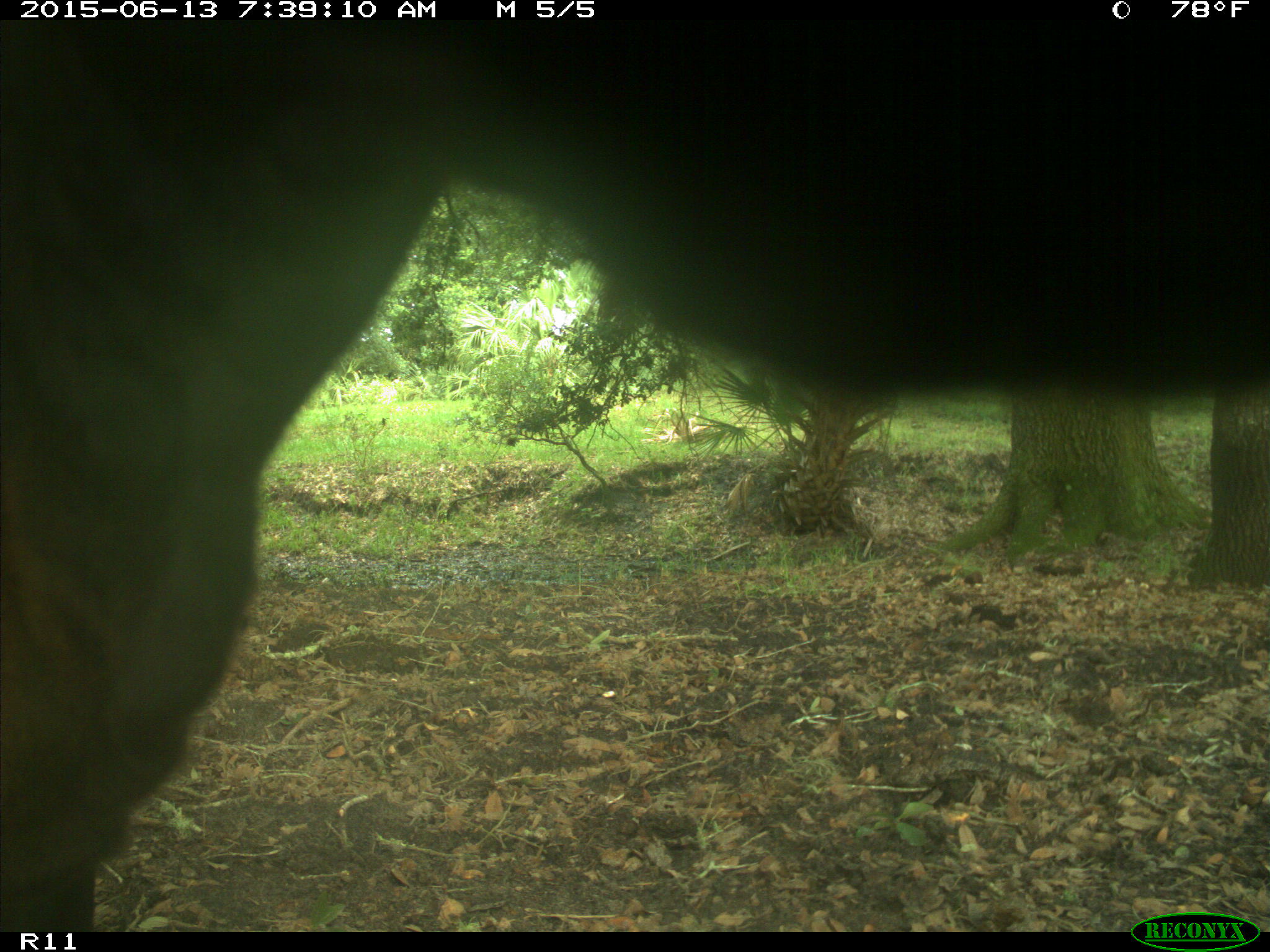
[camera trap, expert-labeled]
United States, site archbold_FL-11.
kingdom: Animalia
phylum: Chordata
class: Mammalia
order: Artiodactyla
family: Bovidae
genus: Bos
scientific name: Bos taurus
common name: domestic cow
Bos taurus (domestic cow).